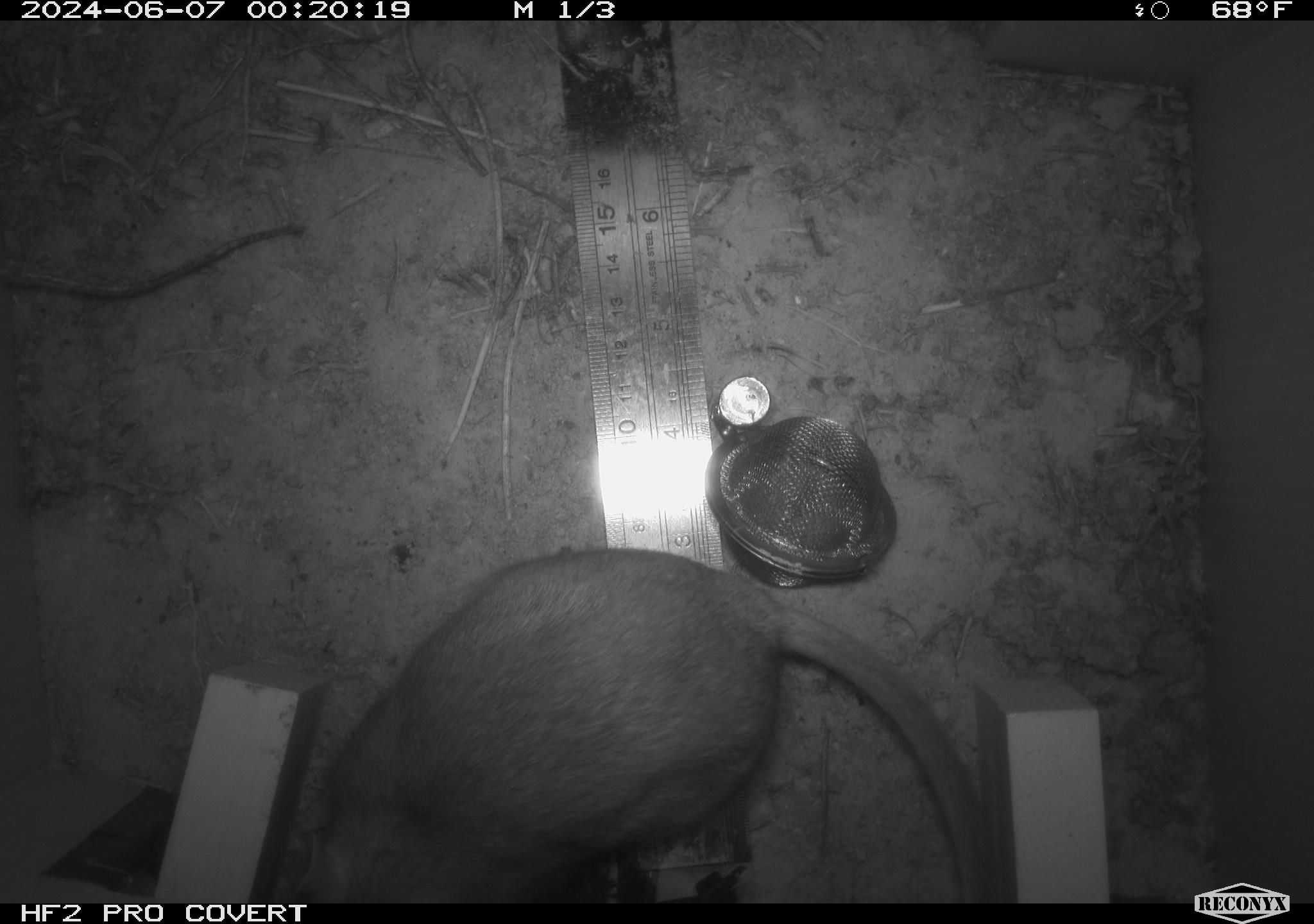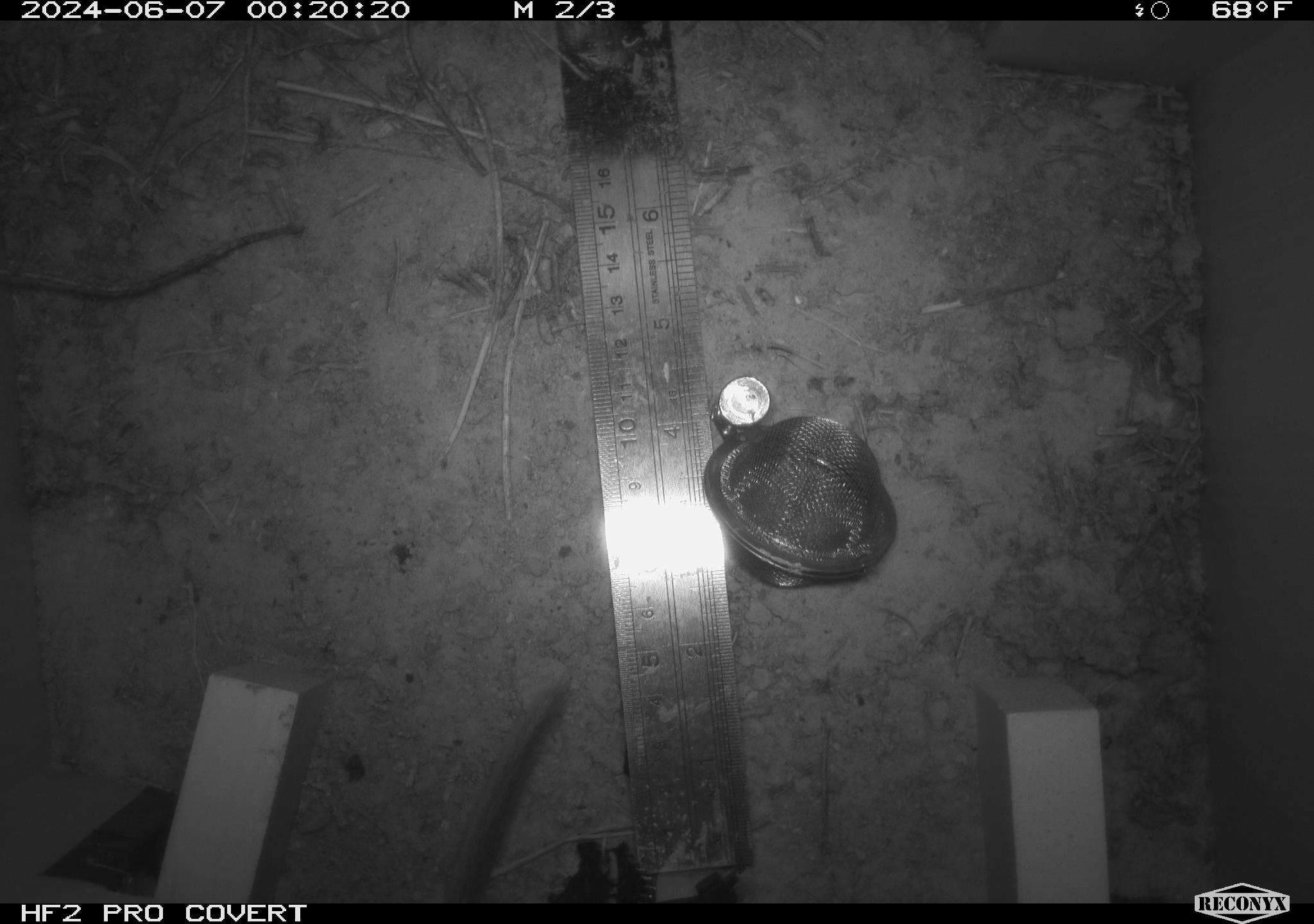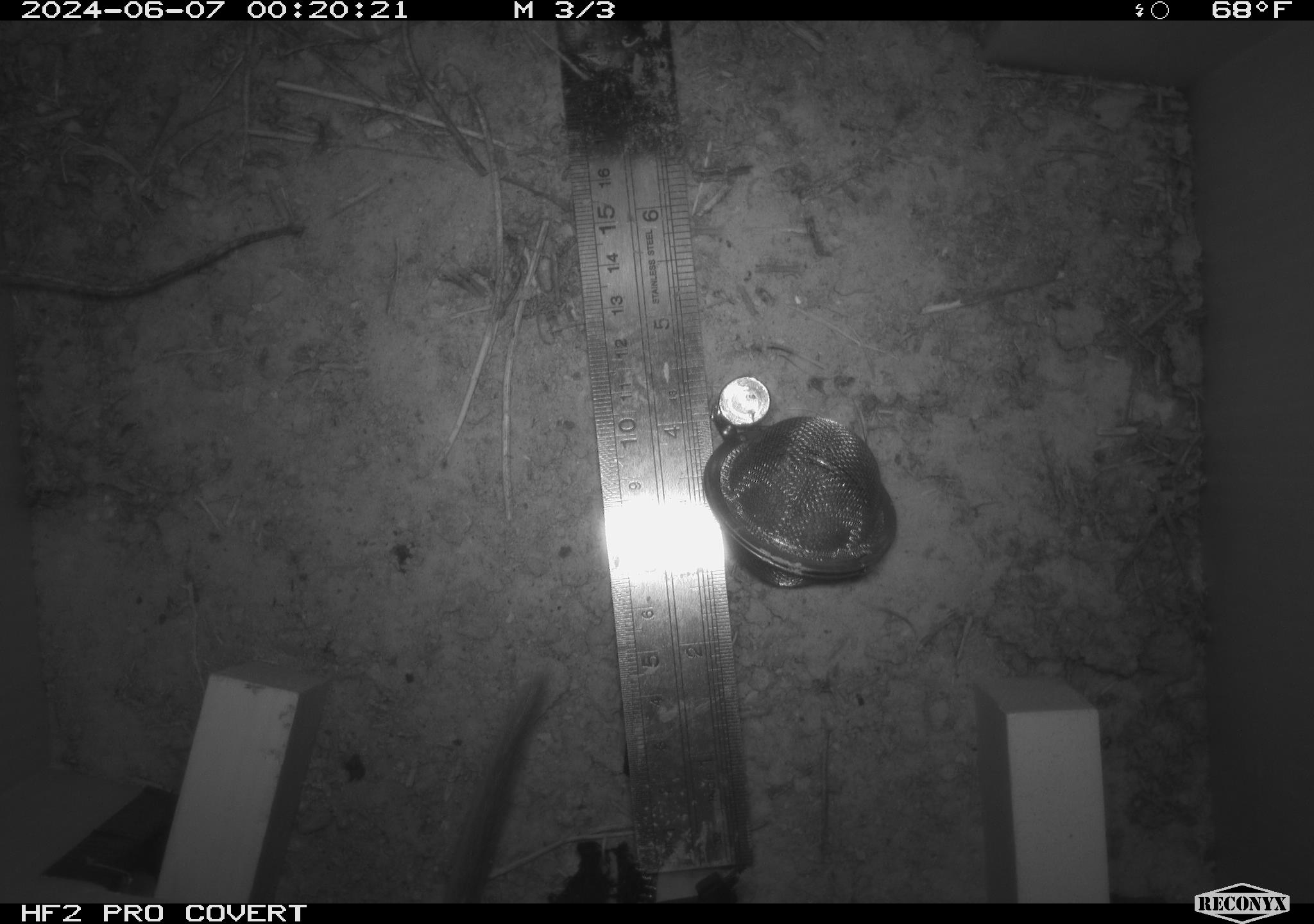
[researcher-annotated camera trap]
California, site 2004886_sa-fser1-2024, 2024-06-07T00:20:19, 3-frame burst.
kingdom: Animalia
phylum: Chordata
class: Mammalia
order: Rodentia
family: Sciuridae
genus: Neotamias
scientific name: Neotamias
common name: western chipmunks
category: neotamias species